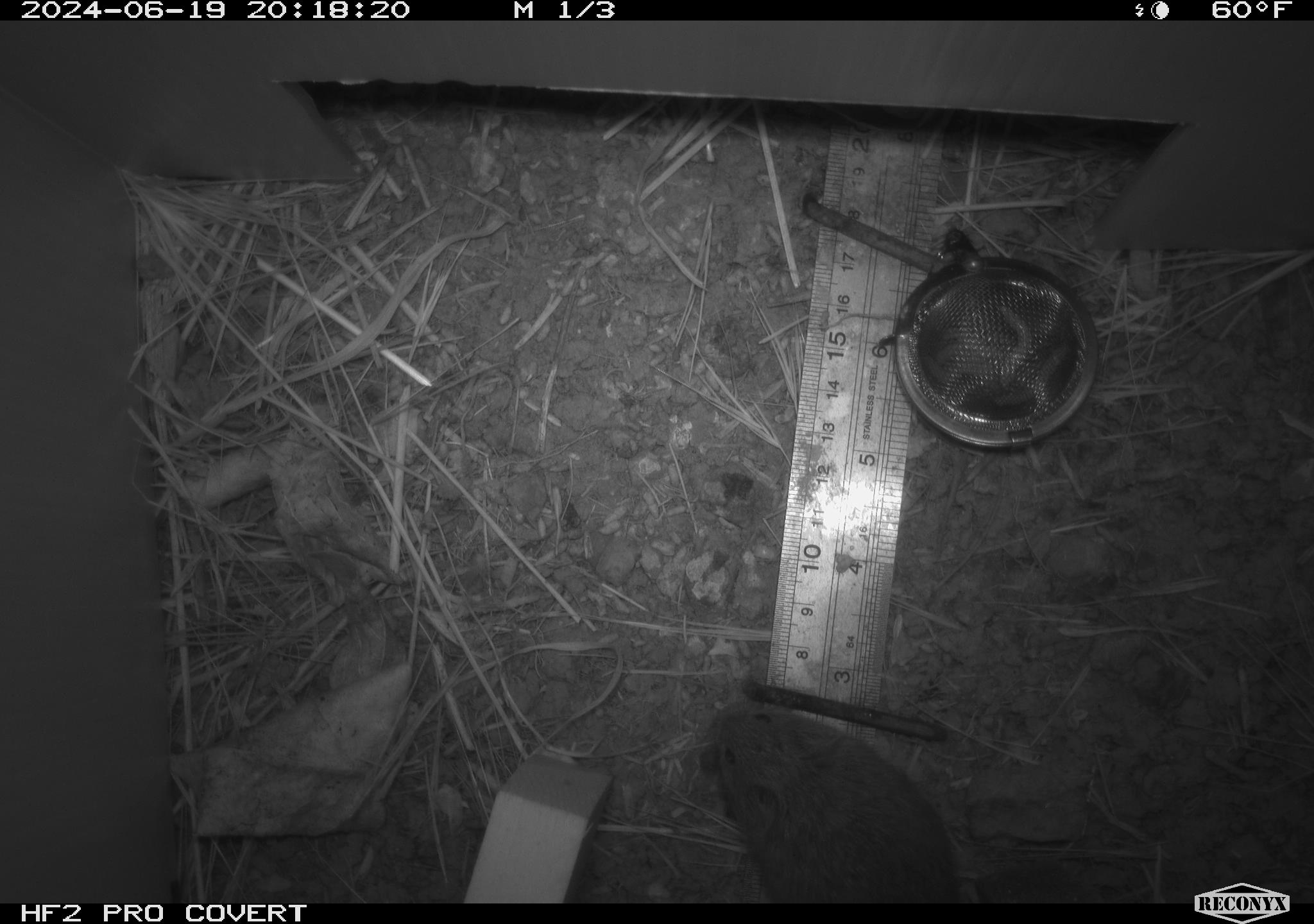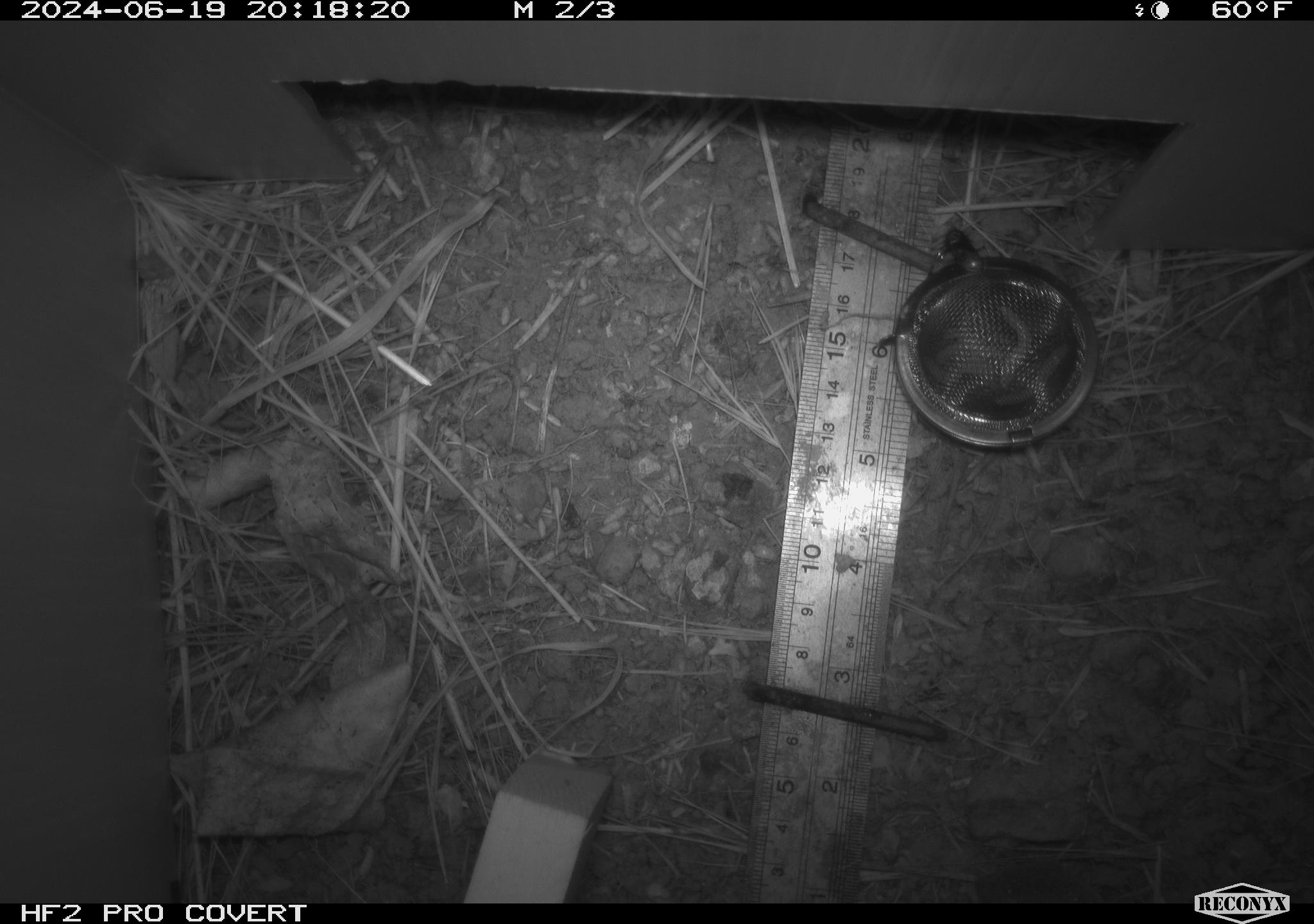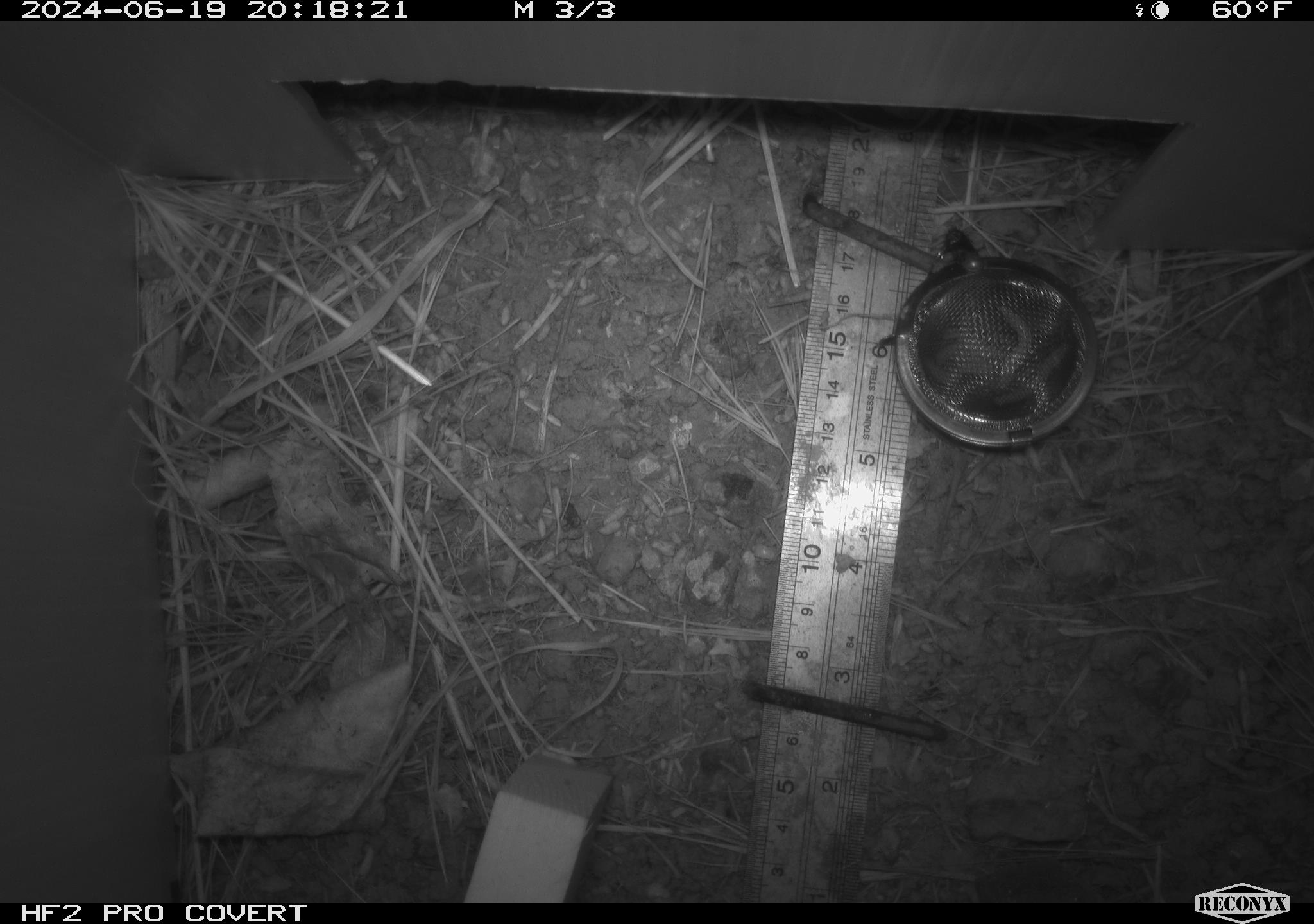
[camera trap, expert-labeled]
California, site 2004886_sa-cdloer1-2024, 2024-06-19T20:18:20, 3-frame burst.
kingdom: Animalia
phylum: Chordata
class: Mammalia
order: Rodentia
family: Cricetidae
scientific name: Arvicolinae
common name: voles, lemmings, and muskrats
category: arvicolinae subfamily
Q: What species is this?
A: Arvicolinae subfamily (voles, lemmings, and muskrats) (Arvicolinae).